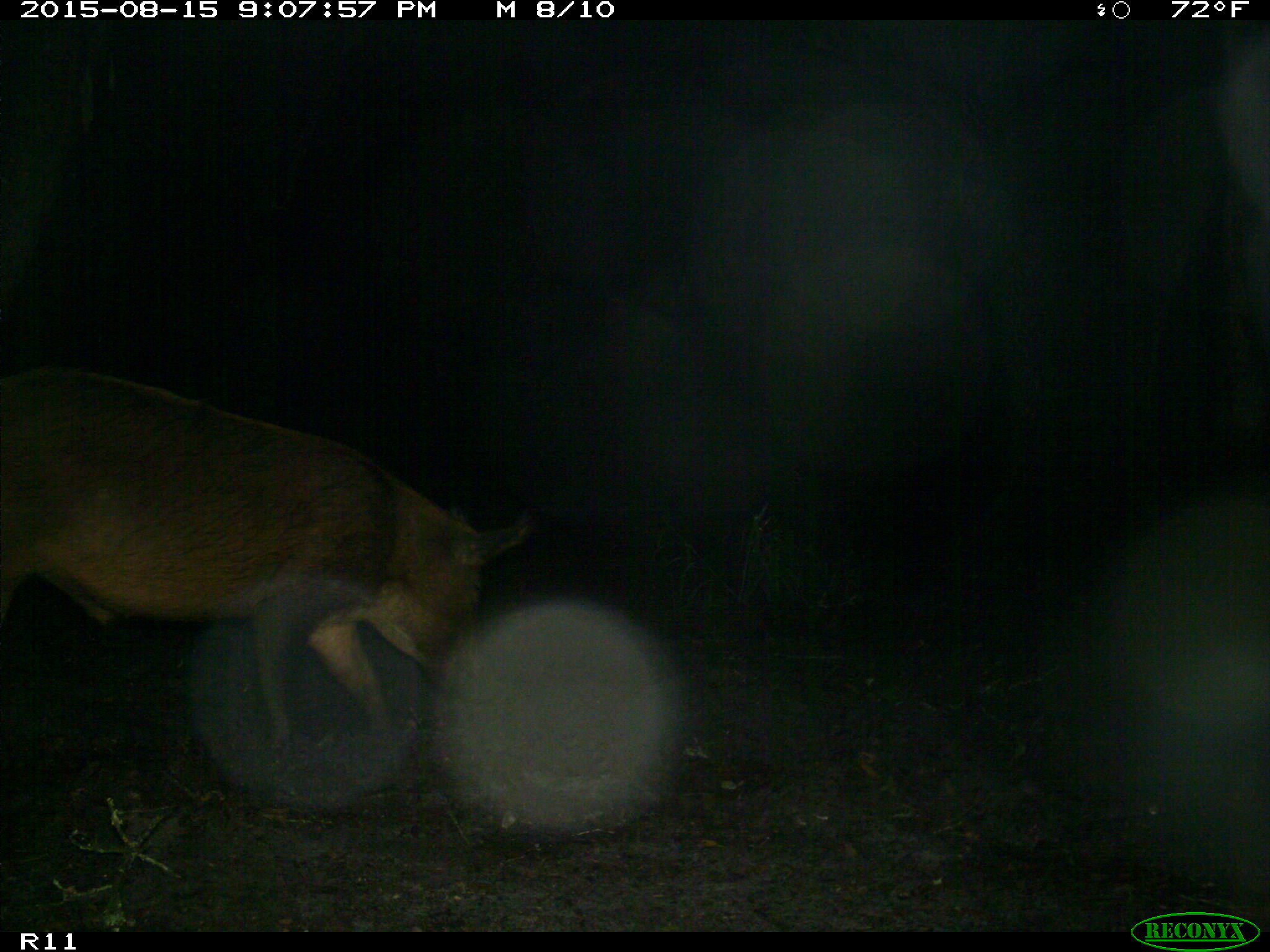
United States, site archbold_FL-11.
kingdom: Animalia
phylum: Chordata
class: Mammalia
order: Artiodactyla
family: Suidae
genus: Sus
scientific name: Sus scrofa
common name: wild boar